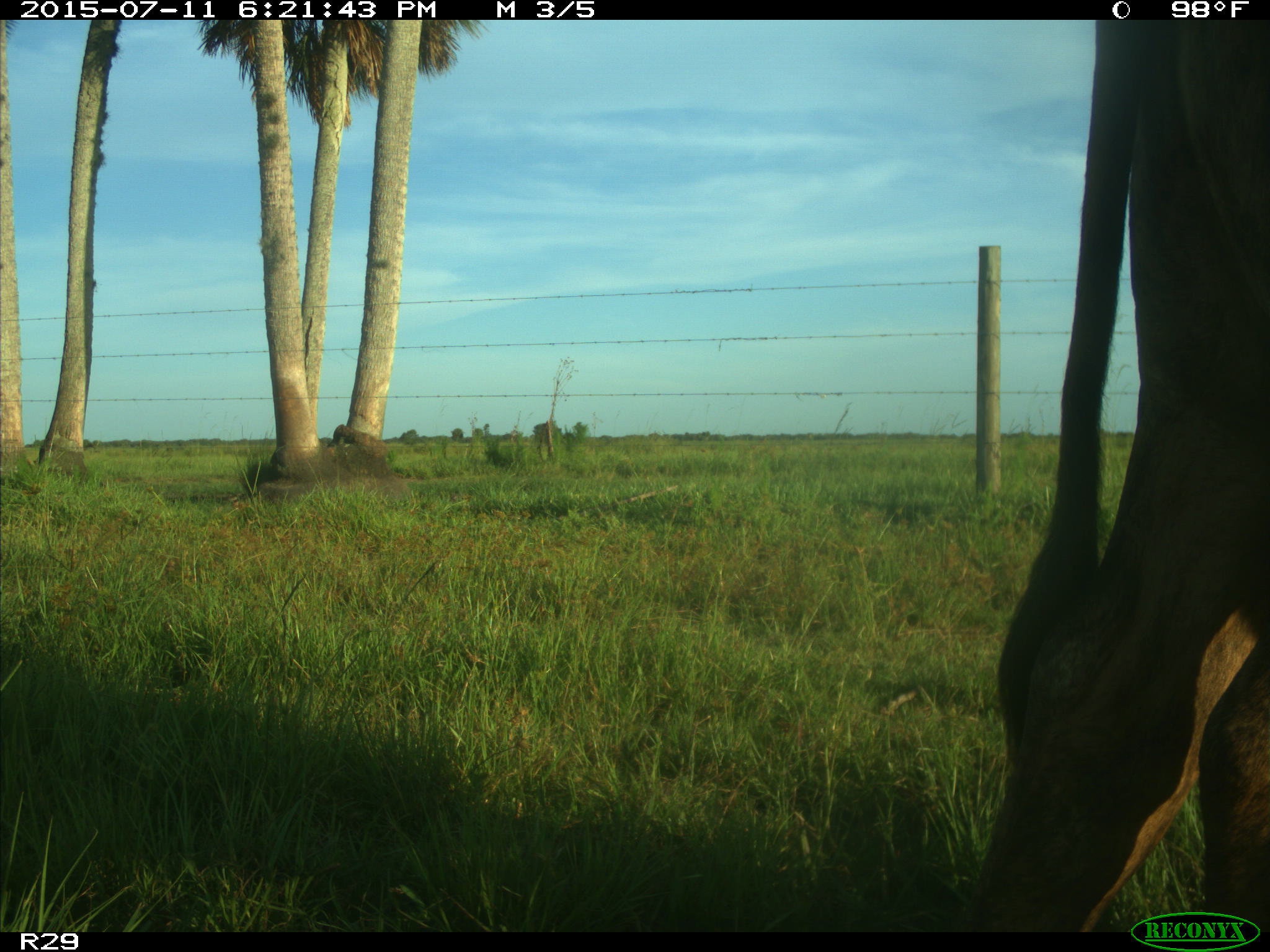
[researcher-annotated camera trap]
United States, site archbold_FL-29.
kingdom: Animalia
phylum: Chordata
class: Mammalia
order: Artiodactyla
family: Bovidae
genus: Bos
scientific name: Bos taurus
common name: domestic cow